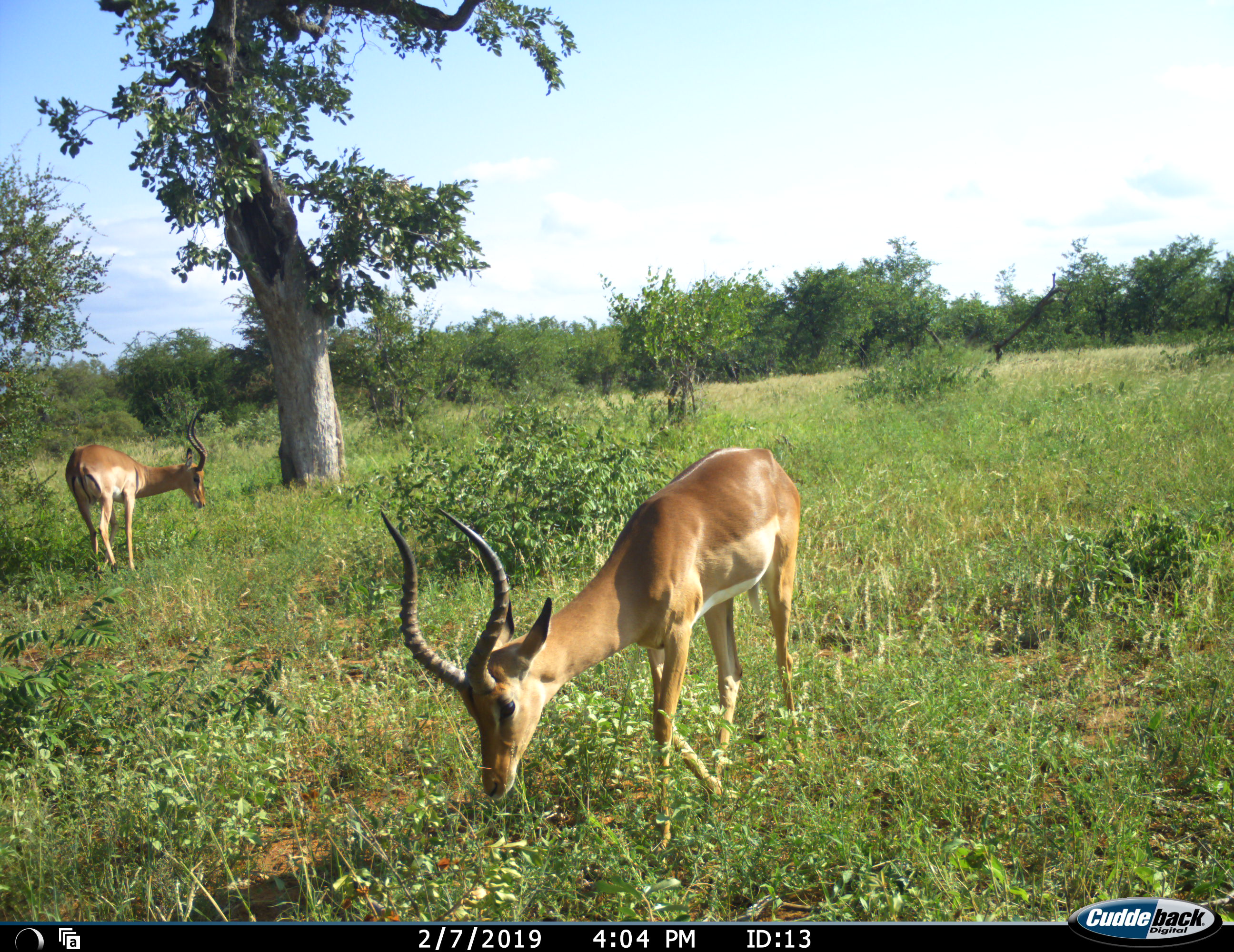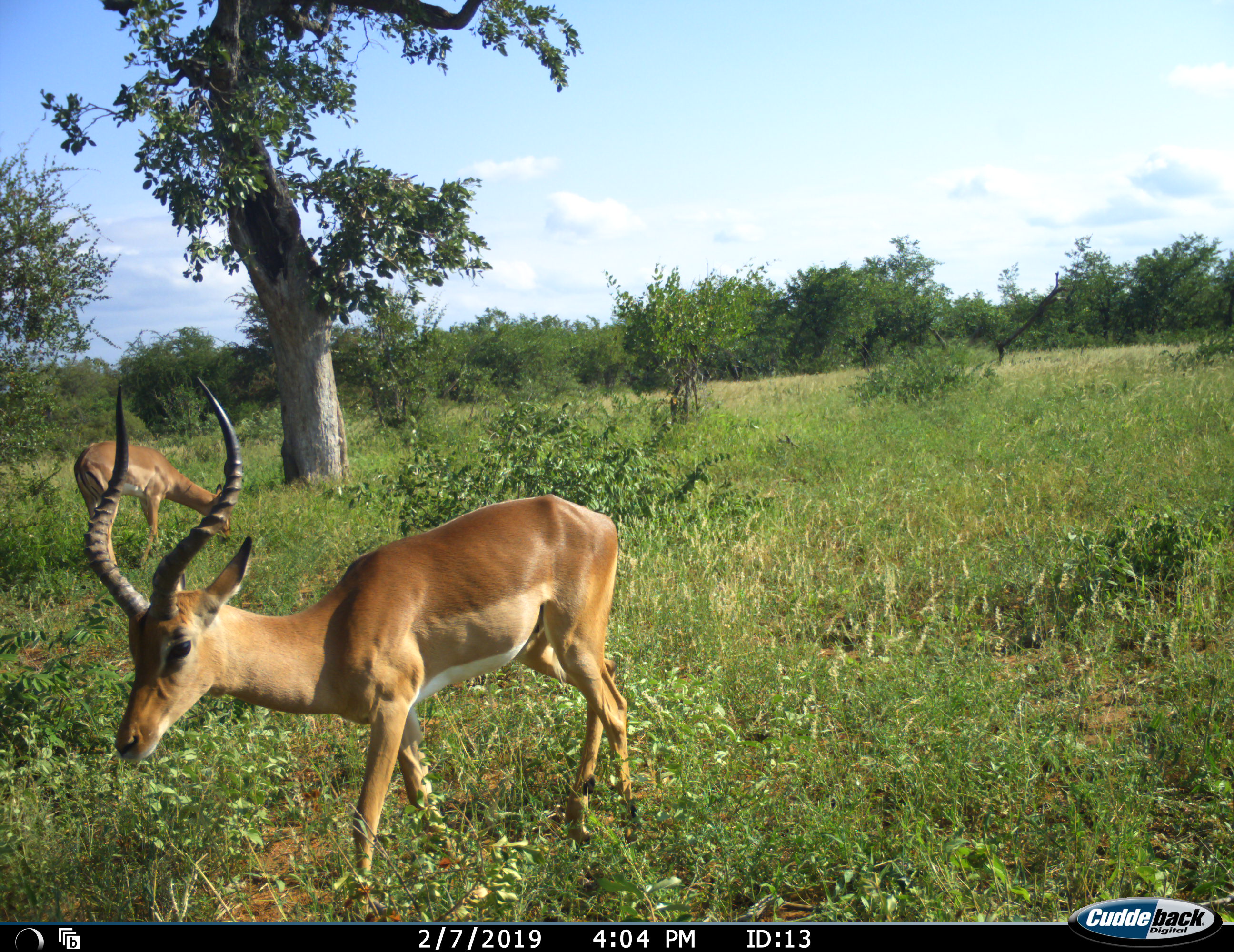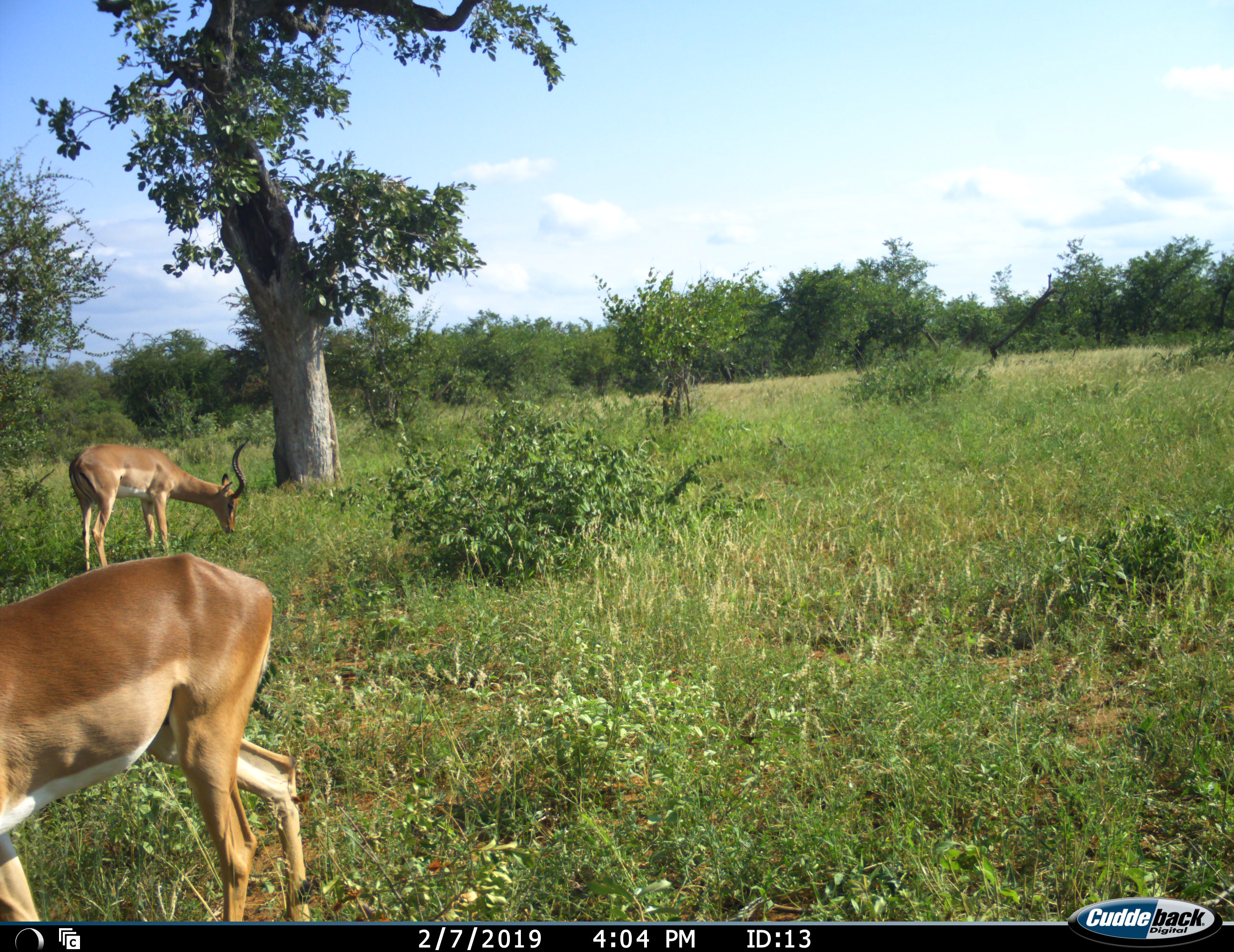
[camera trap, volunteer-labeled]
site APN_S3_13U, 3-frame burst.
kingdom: Animalia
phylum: Chordata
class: Mammalia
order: Artiodactyla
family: Bovidae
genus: Aepyceros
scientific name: Aepyceros melampus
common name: impala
Impala (Aepyceros melampus), count 2. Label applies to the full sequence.